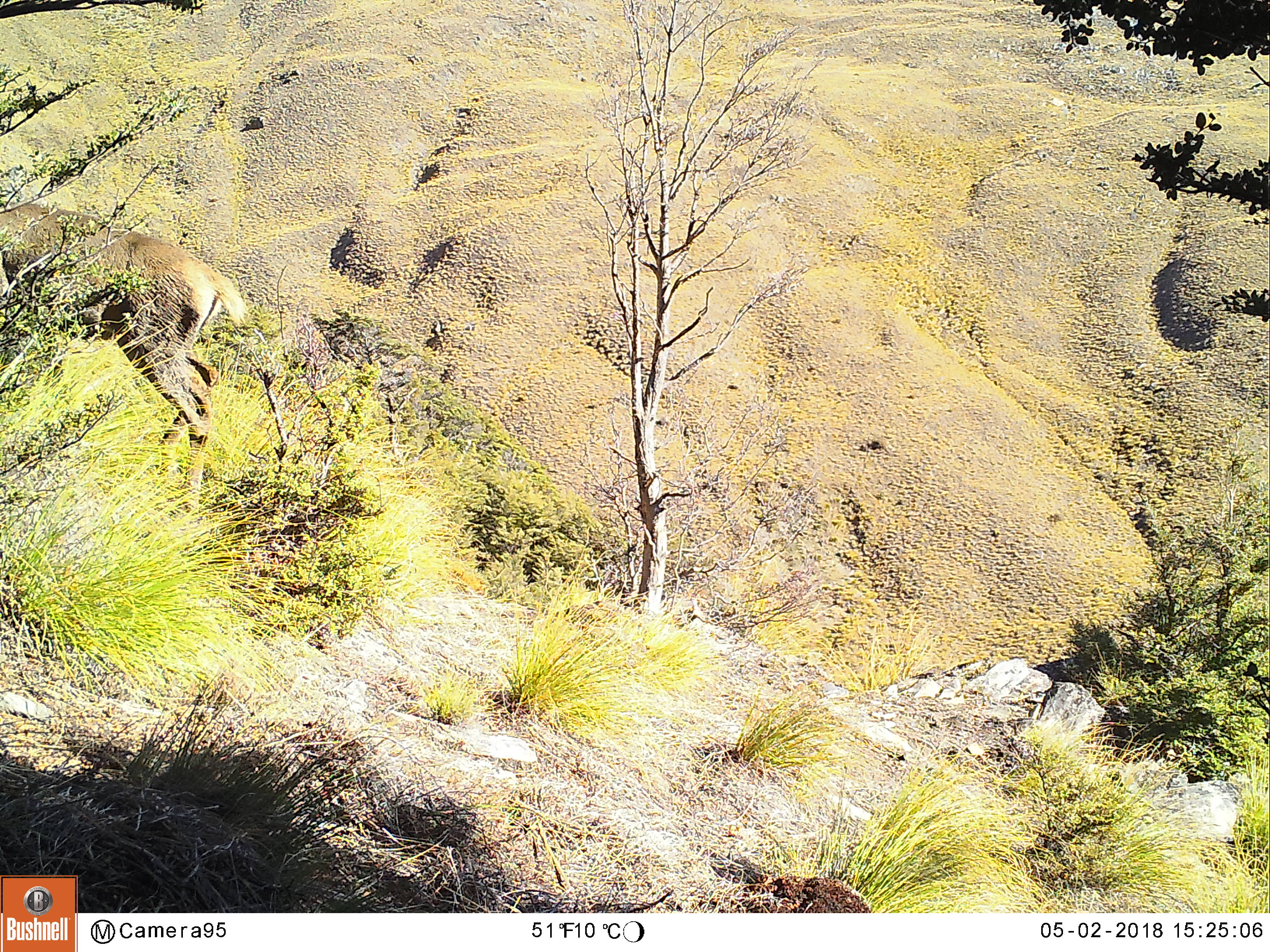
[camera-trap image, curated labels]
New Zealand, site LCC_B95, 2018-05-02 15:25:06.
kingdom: Animalia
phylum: Chordata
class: Mammalia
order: Artiodactyla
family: Cervidae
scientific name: Cervidae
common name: deer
Deer (Cervidae).